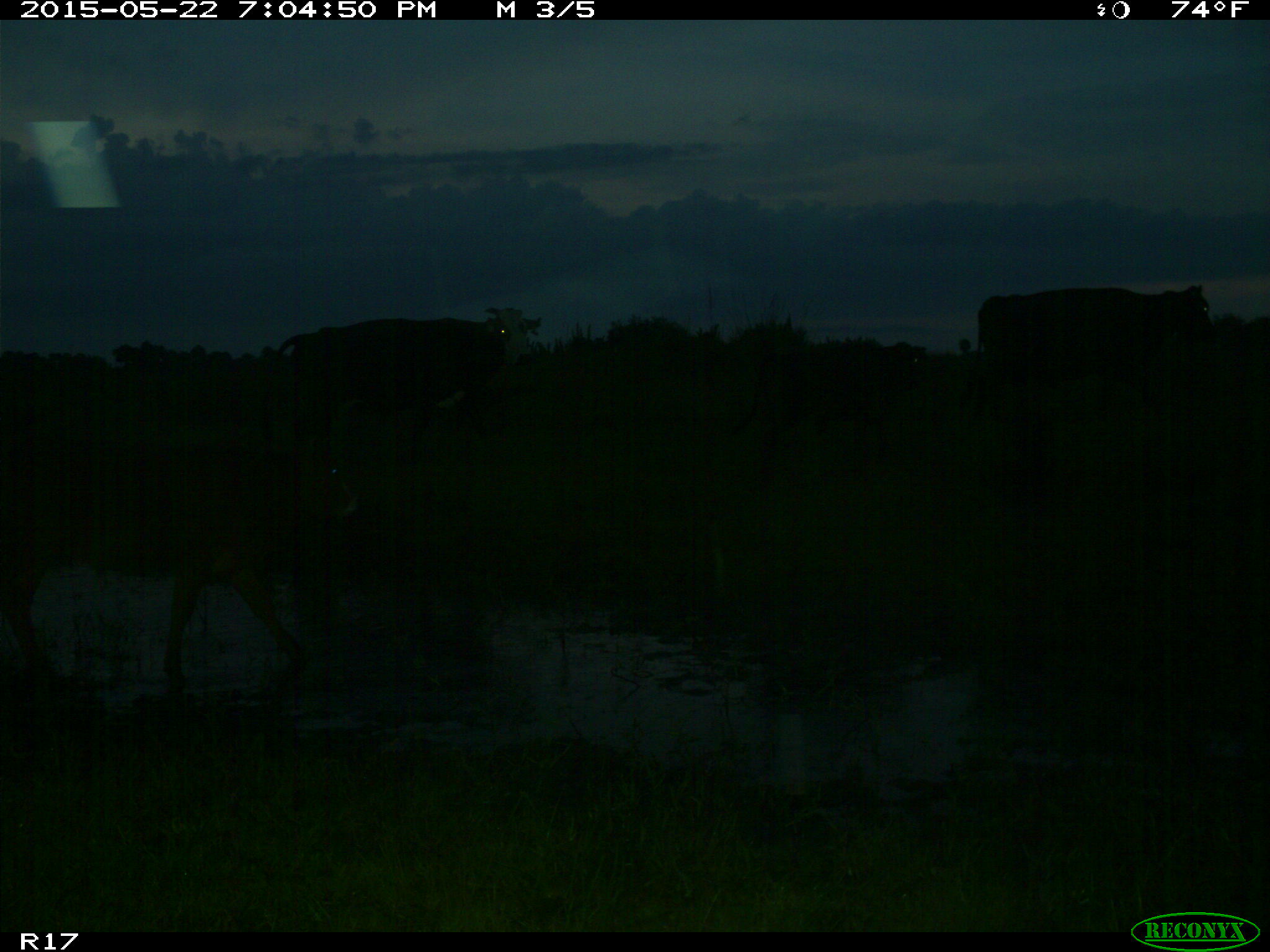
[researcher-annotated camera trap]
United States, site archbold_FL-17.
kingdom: Animalia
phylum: Chordata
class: Mammalia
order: Artiodactyla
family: Bovidae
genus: Bos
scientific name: Bos taurus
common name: domestic cow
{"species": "Bos taurus (domestic cow)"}